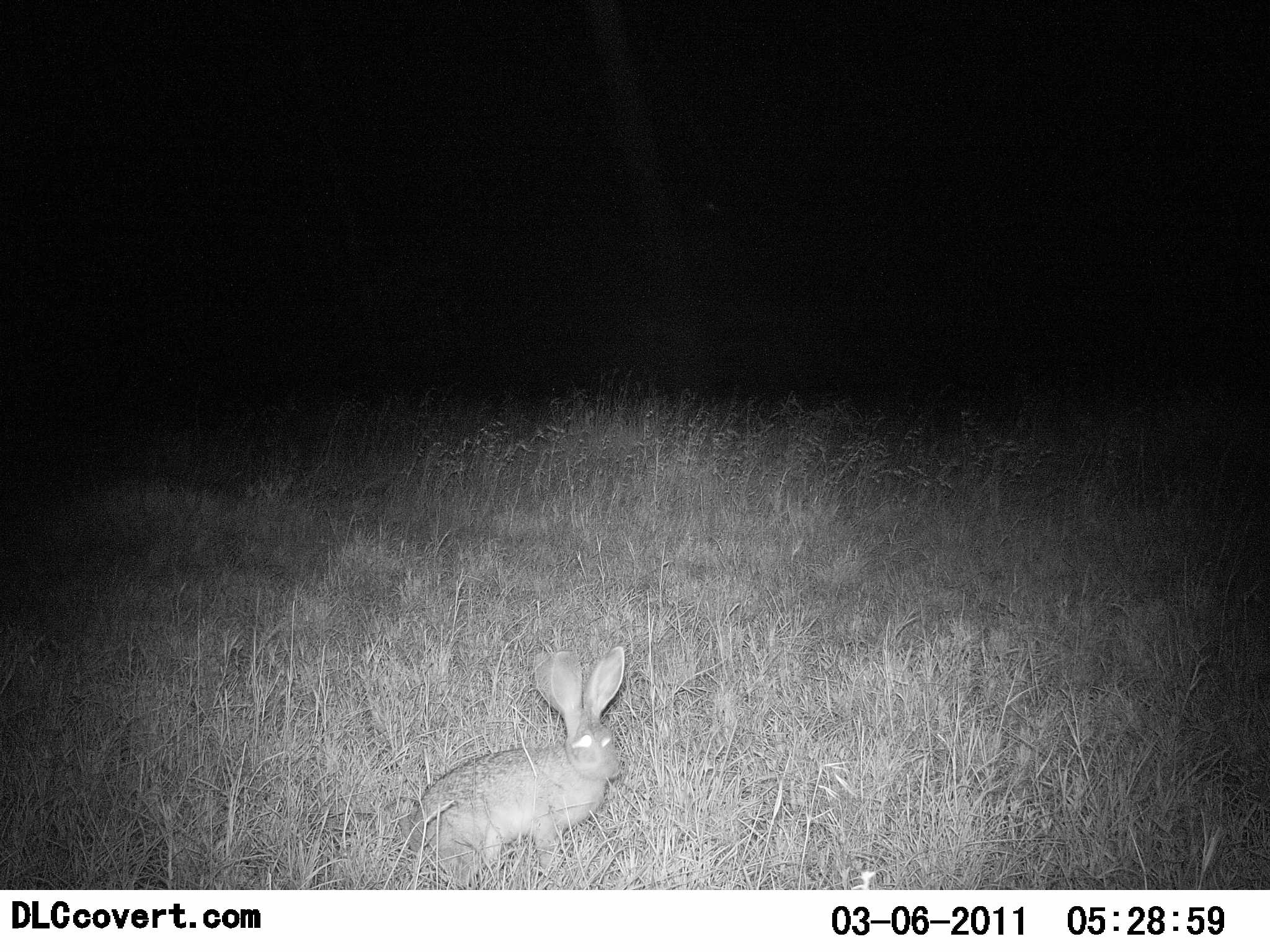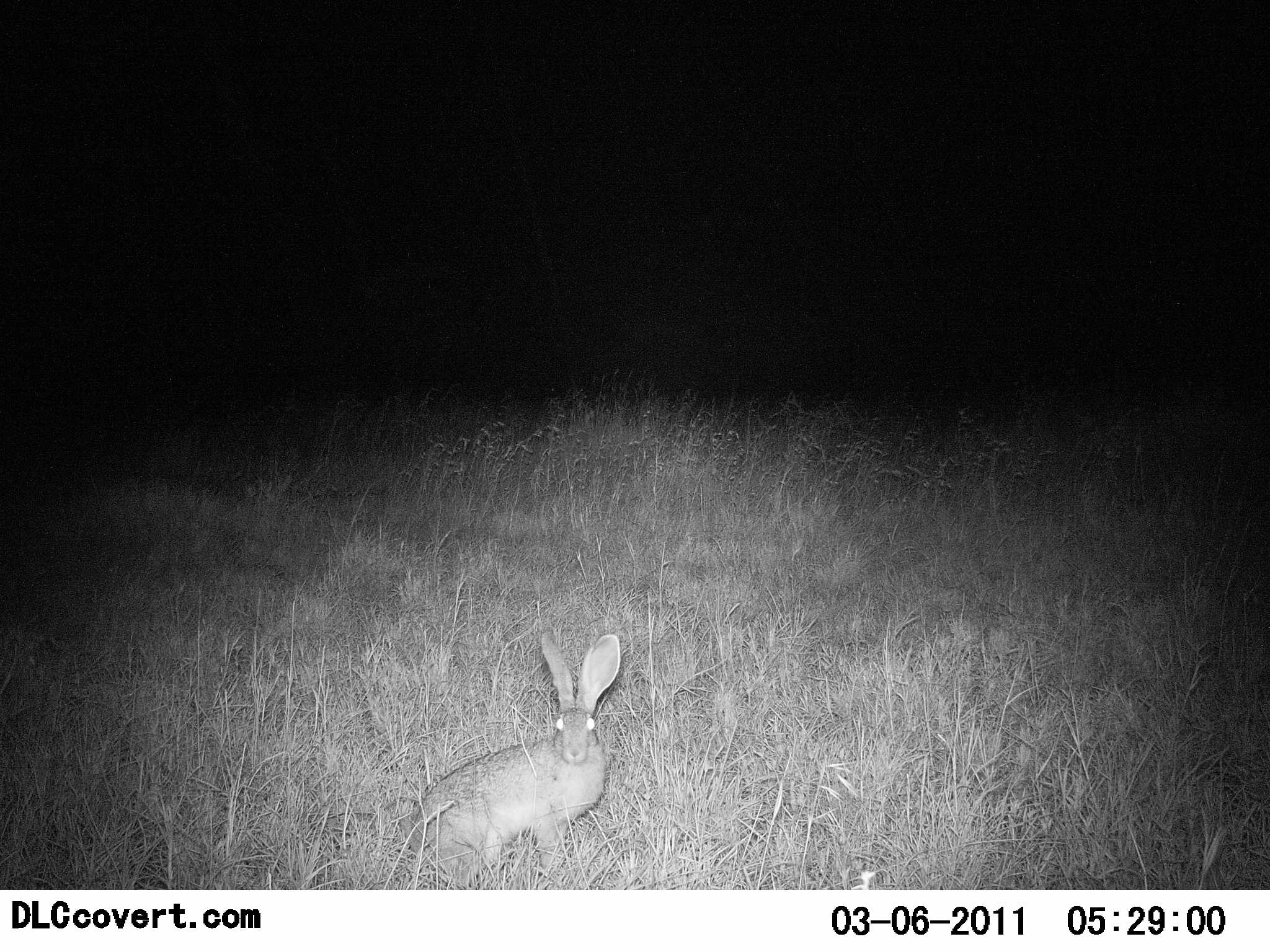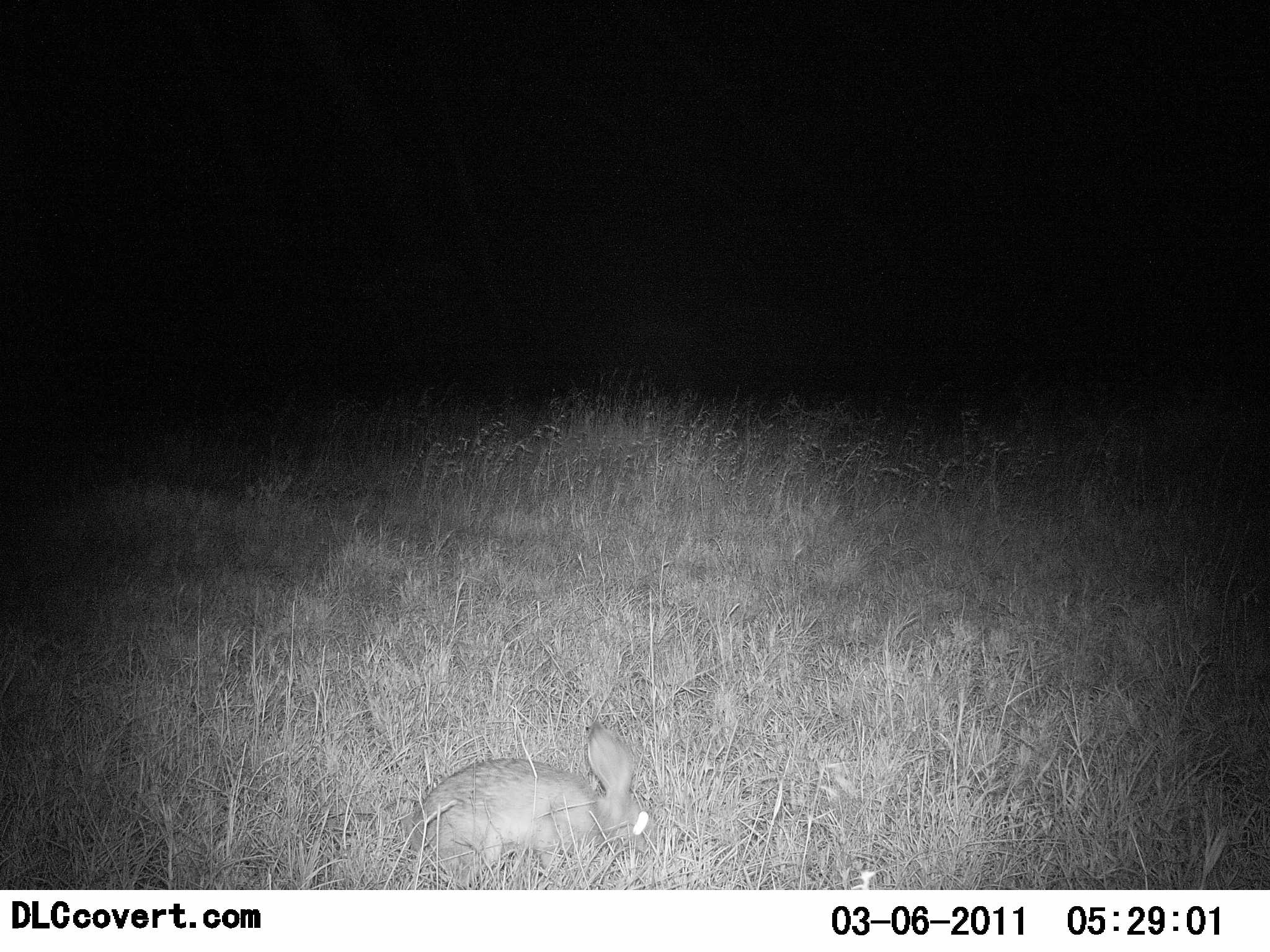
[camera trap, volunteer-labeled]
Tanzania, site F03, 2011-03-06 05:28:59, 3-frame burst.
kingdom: Animalia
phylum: Chordata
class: Mammalia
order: Lagomorpha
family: Leporidae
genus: Lepus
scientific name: Lepus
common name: hare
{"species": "hare (Lepus)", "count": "1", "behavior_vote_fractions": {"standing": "17%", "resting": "8%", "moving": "17%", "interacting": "0%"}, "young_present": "0%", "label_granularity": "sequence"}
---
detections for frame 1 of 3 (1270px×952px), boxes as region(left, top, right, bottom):
animal: region(401, 638, 629, 874)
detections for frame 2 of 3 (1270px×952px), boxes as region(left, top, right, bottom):
animal: region(406, 632, 627, 886)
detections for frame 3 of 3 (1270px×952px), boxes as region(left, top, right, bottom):
animal: region(393, 724, 656, 878)